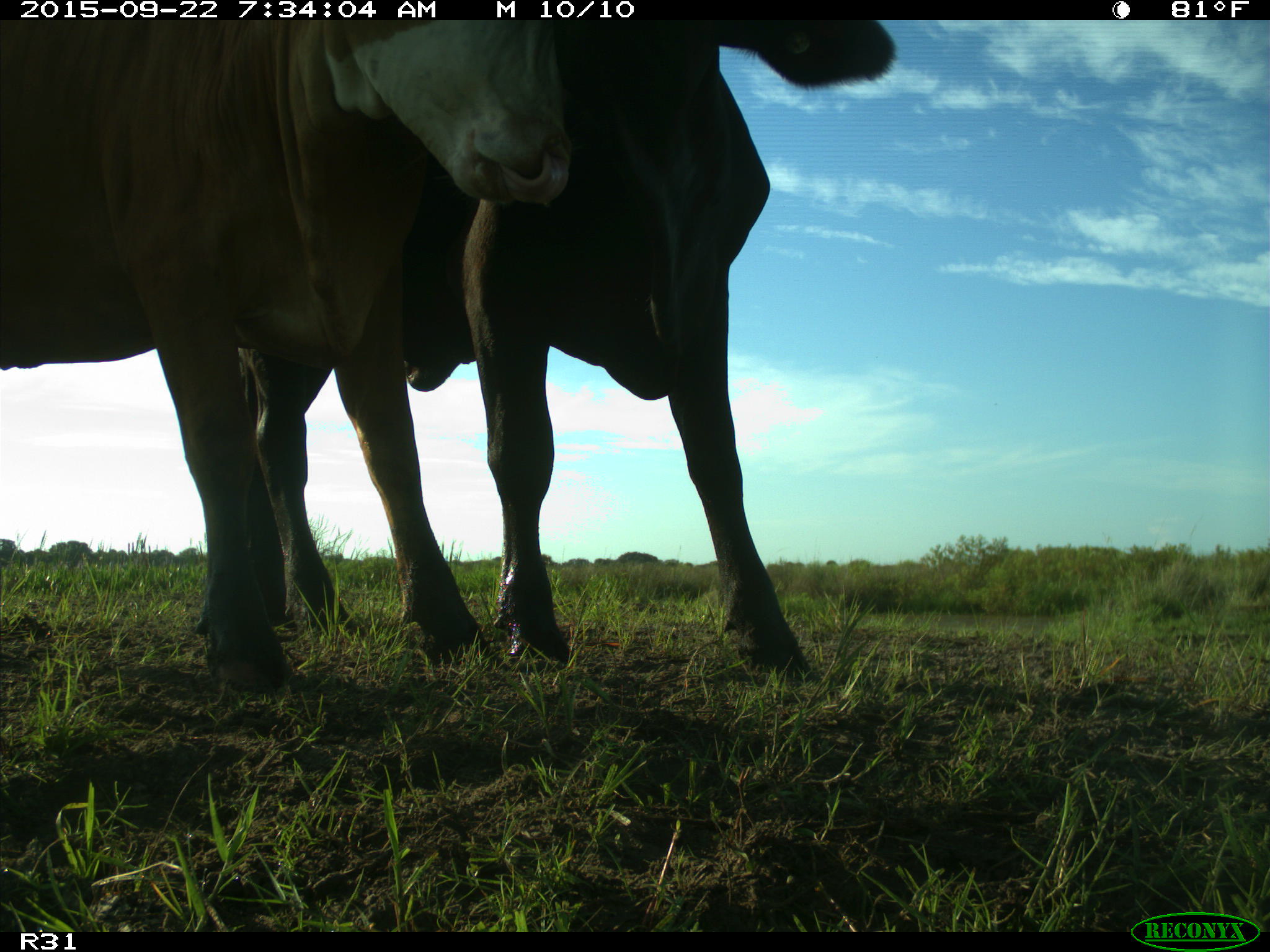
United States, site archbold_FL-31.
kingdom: Animalia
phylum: Chordata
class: Mammalia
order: Artiodactyla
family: Bovidae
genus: Bos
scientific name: Bos taurus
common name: domestic cow